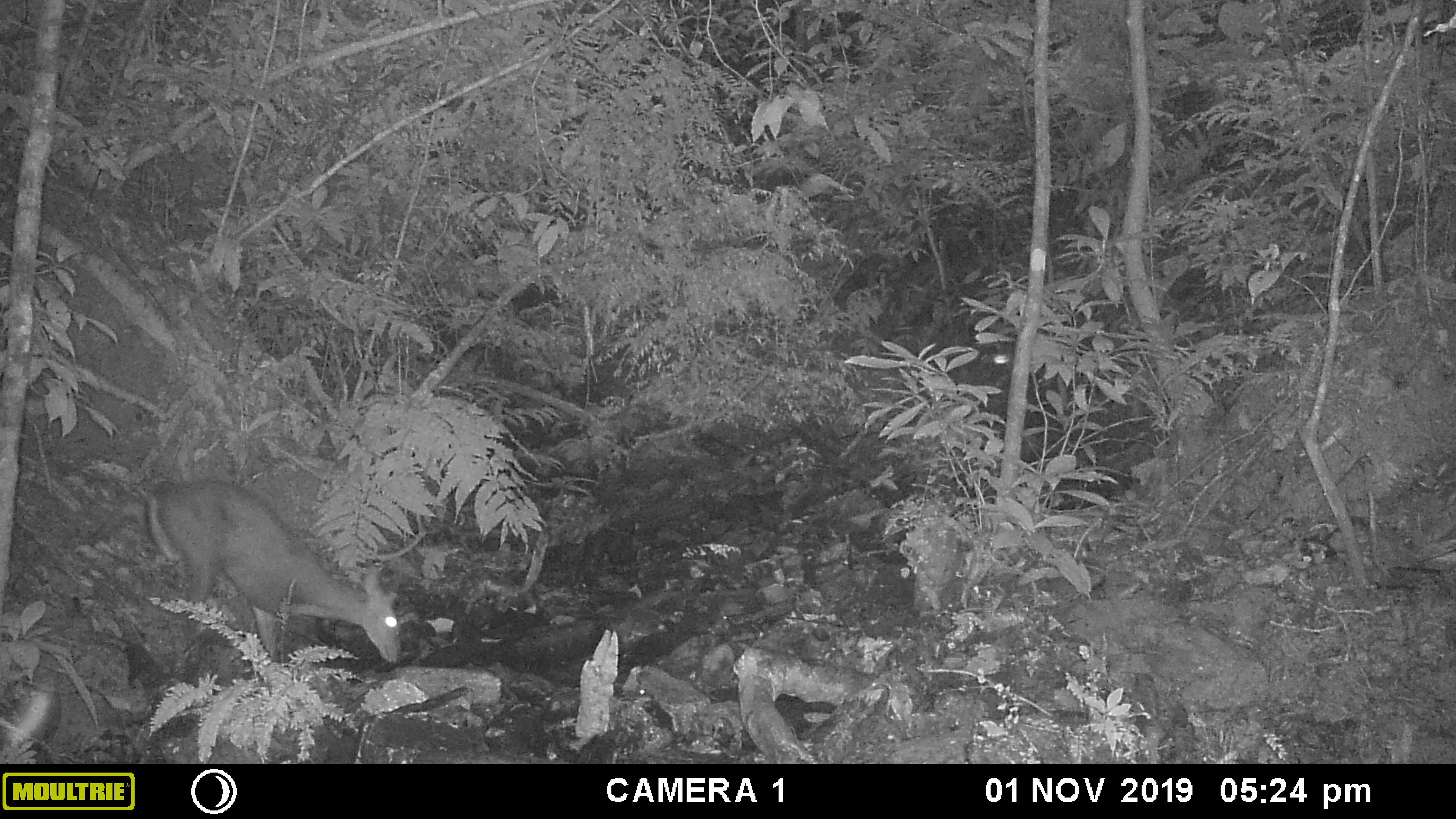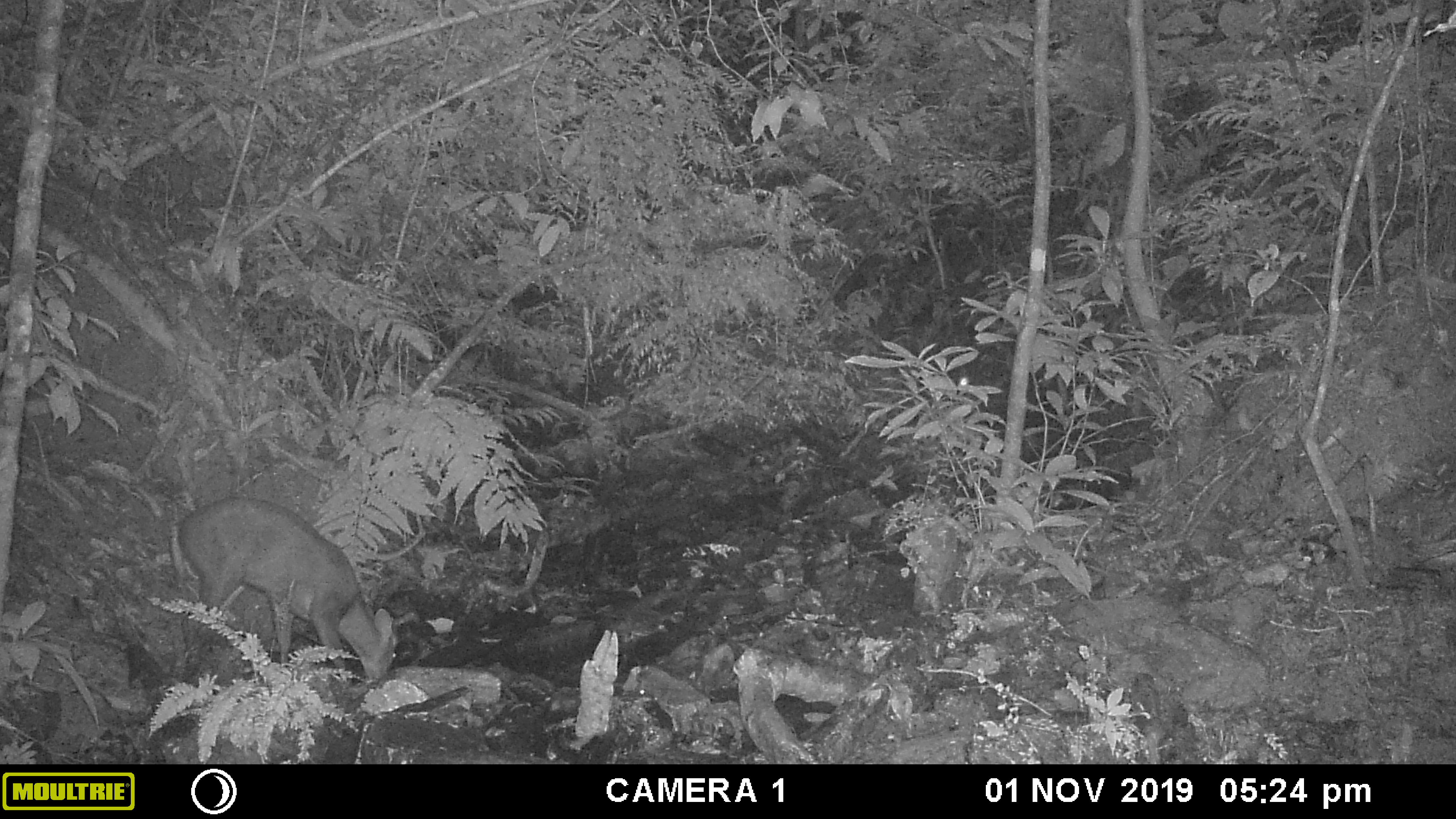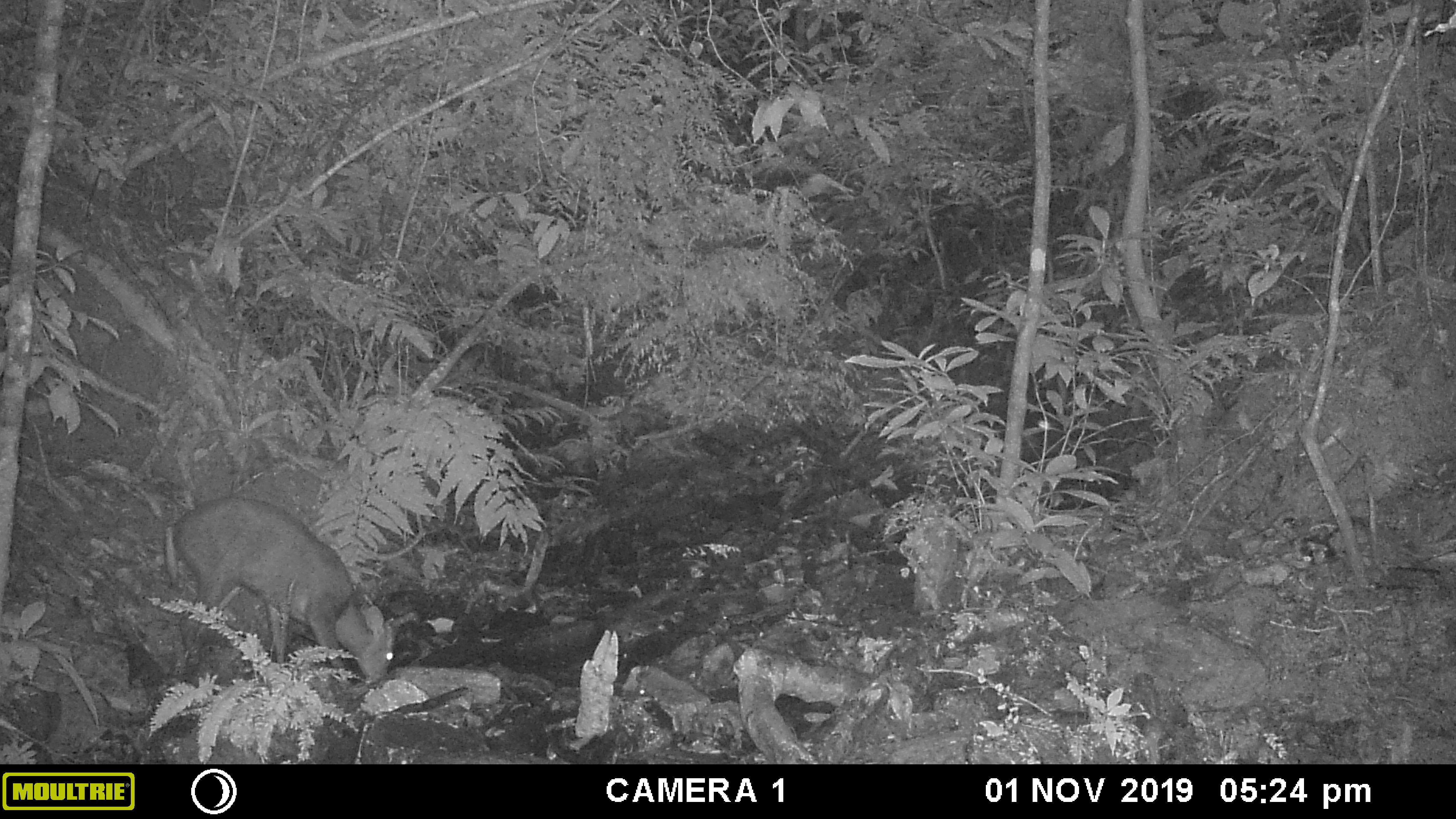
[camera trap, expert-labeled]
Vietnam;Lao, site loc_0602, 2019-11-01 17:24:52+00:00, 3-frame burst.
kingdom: Animalia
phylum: Chordata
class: Mammalia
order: Artiodactyla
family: Cervidae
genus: Muntiacus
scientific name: Muntiacus rooseveltorum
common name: roosevelt's muntjac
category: roosevelts muntjac group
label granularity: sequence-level